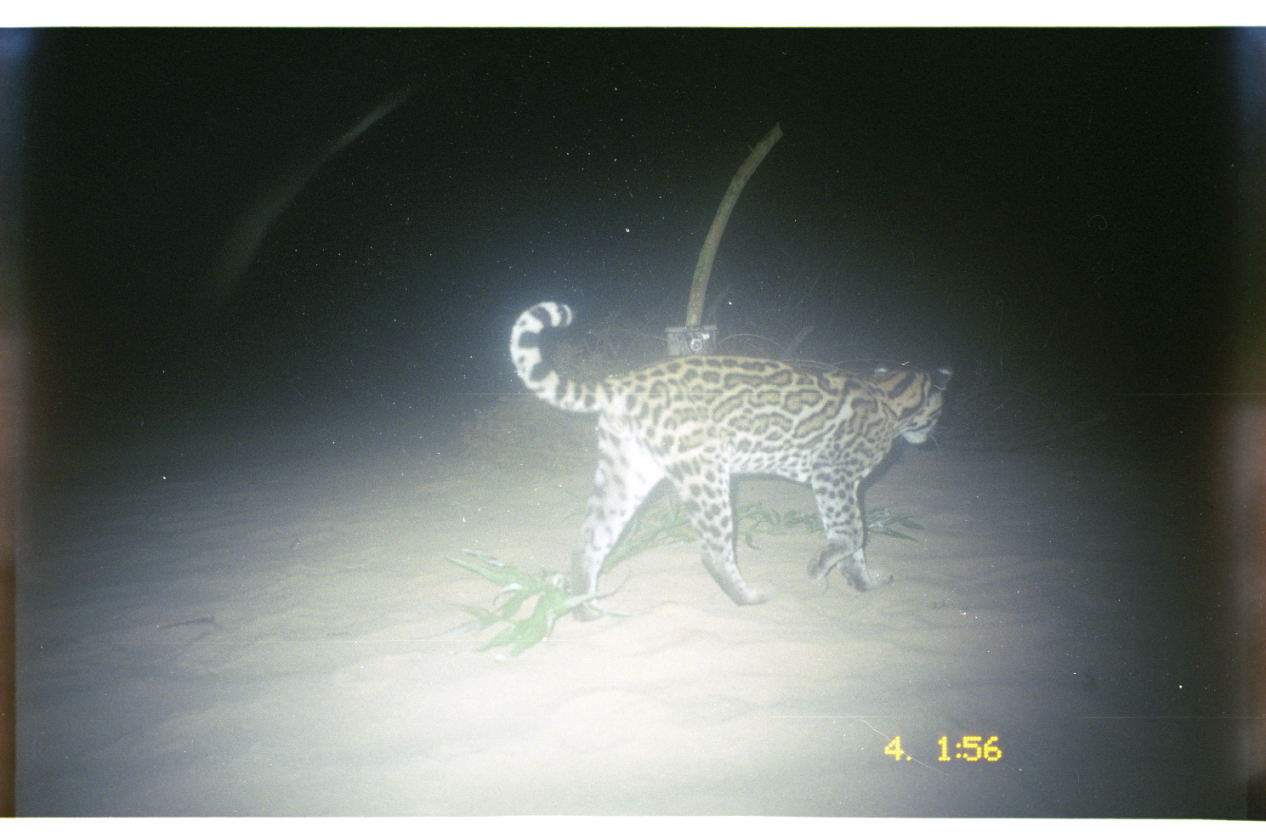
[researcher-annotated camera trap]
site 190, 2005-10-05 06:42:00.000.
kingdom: Animalia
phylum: Chordata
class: Mammalia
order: Carnivora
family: Felidae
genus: Leopardus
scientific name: Leopardus pardalis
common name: ocelot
Leopardus pardalis (ocelot).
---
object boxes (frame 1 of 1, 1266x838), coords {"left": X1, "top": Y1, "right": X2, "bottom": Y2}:
leopardus pardalis: {"left": 509, "top": 300, "right": 956, "bottom": 624}